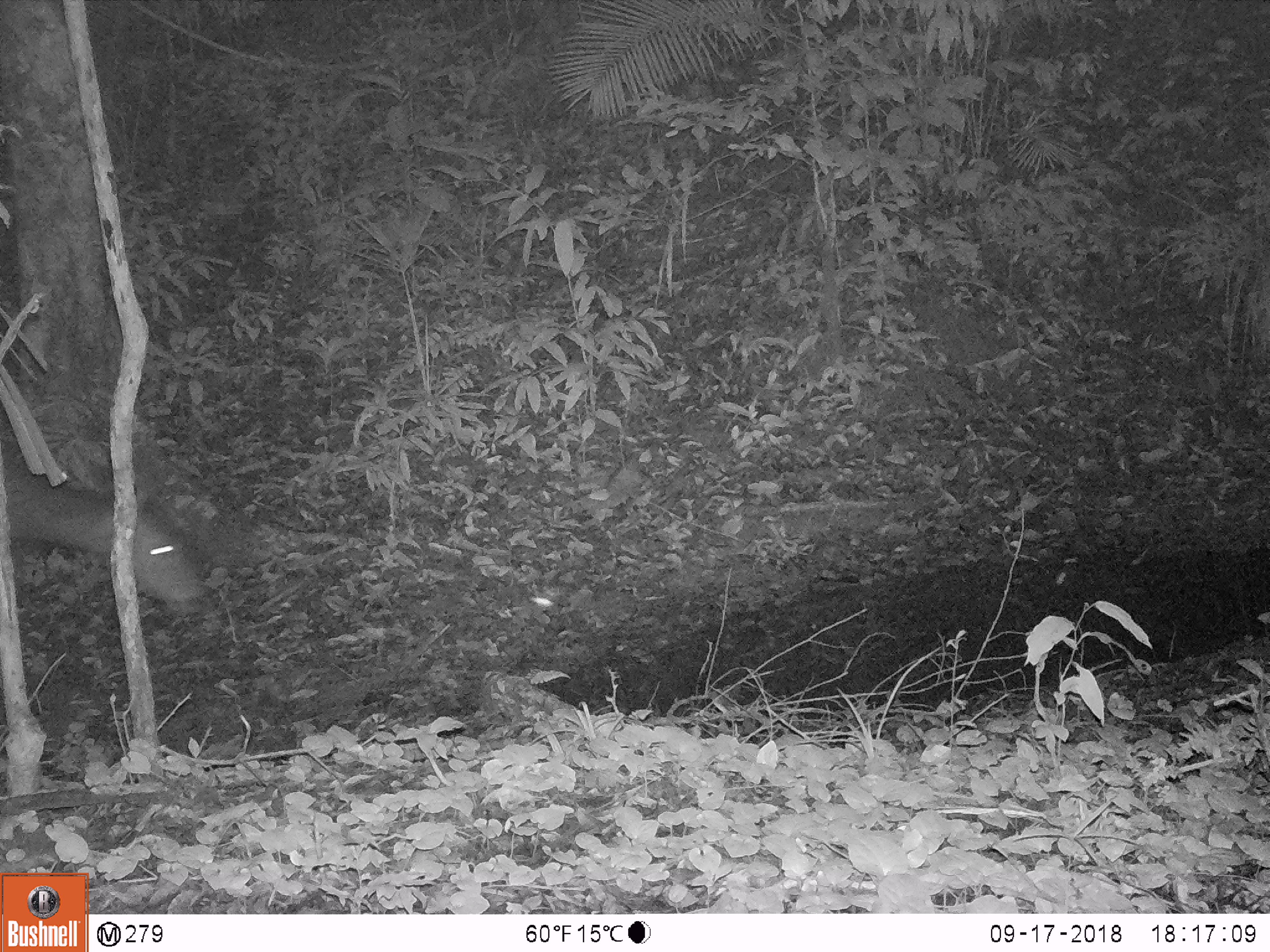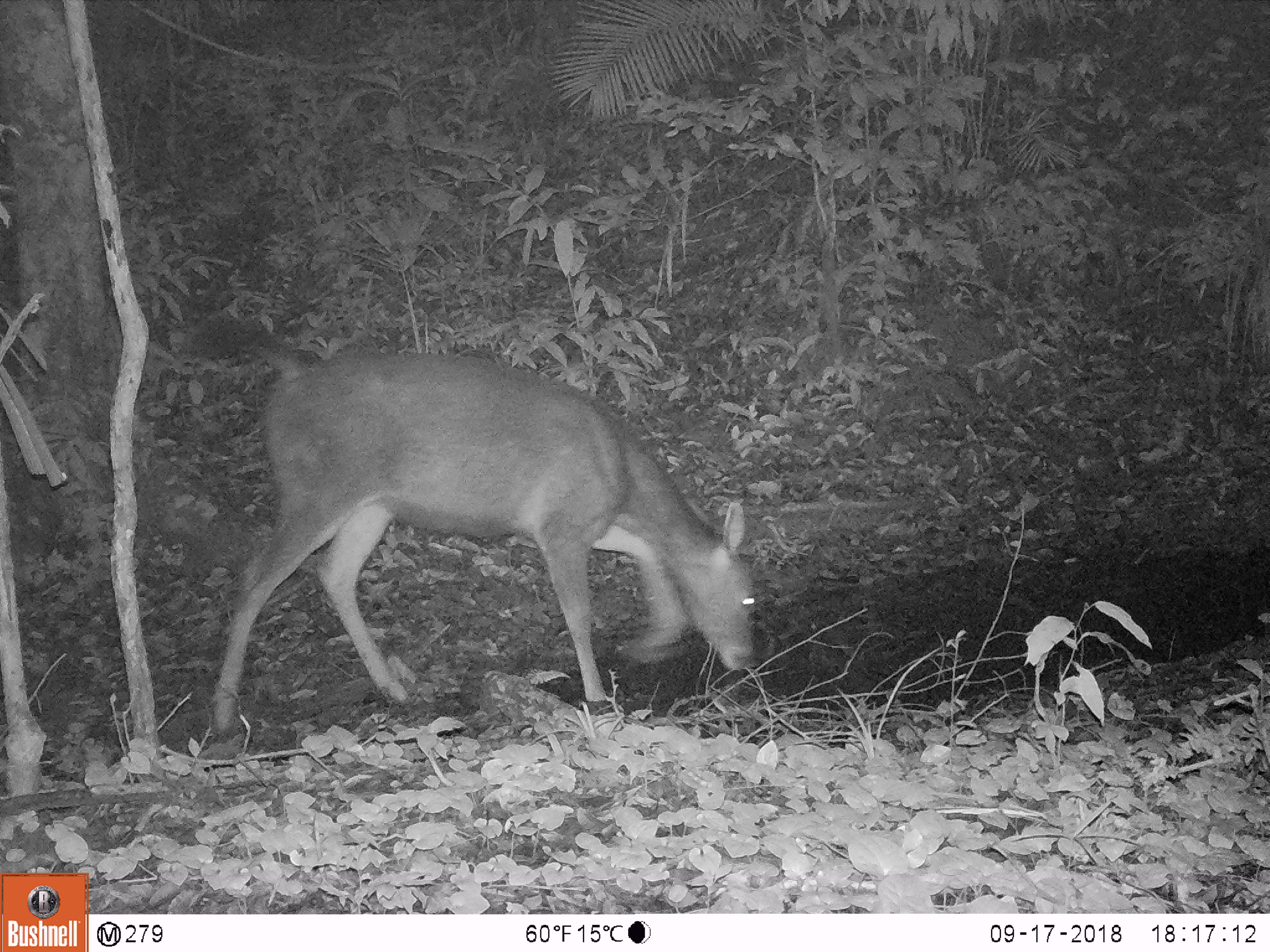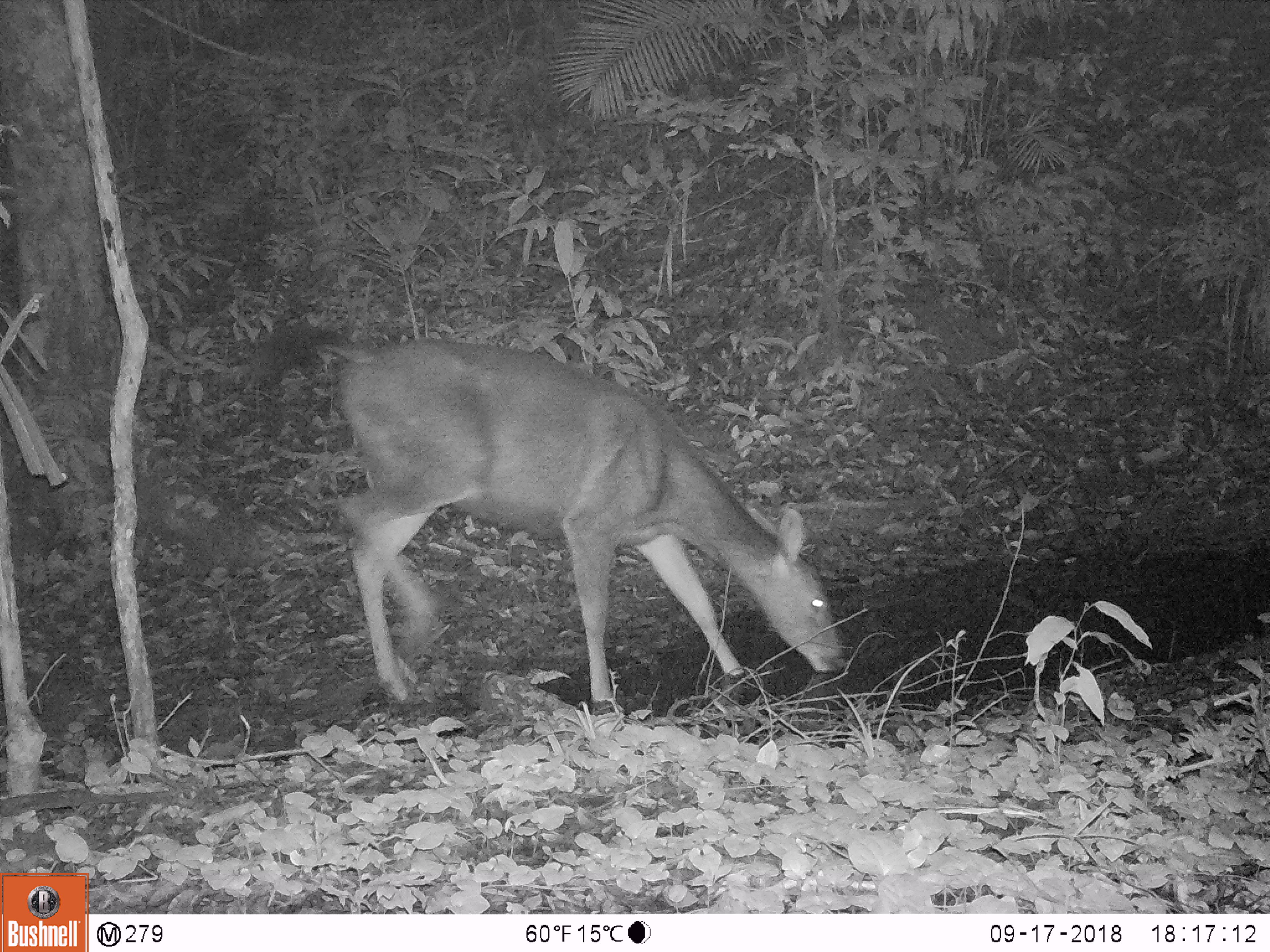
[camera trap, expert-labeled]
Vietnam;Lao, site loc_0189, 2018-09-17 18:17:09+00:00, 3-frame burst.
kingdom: Animalia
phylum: Chordata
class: Mammalia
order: Artiodactyla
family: Cervidae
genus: Rusa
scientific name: Rusa unicolor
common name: sambar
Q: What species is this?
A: Sambar (Rusa unicolor).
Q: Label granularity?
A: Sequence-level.